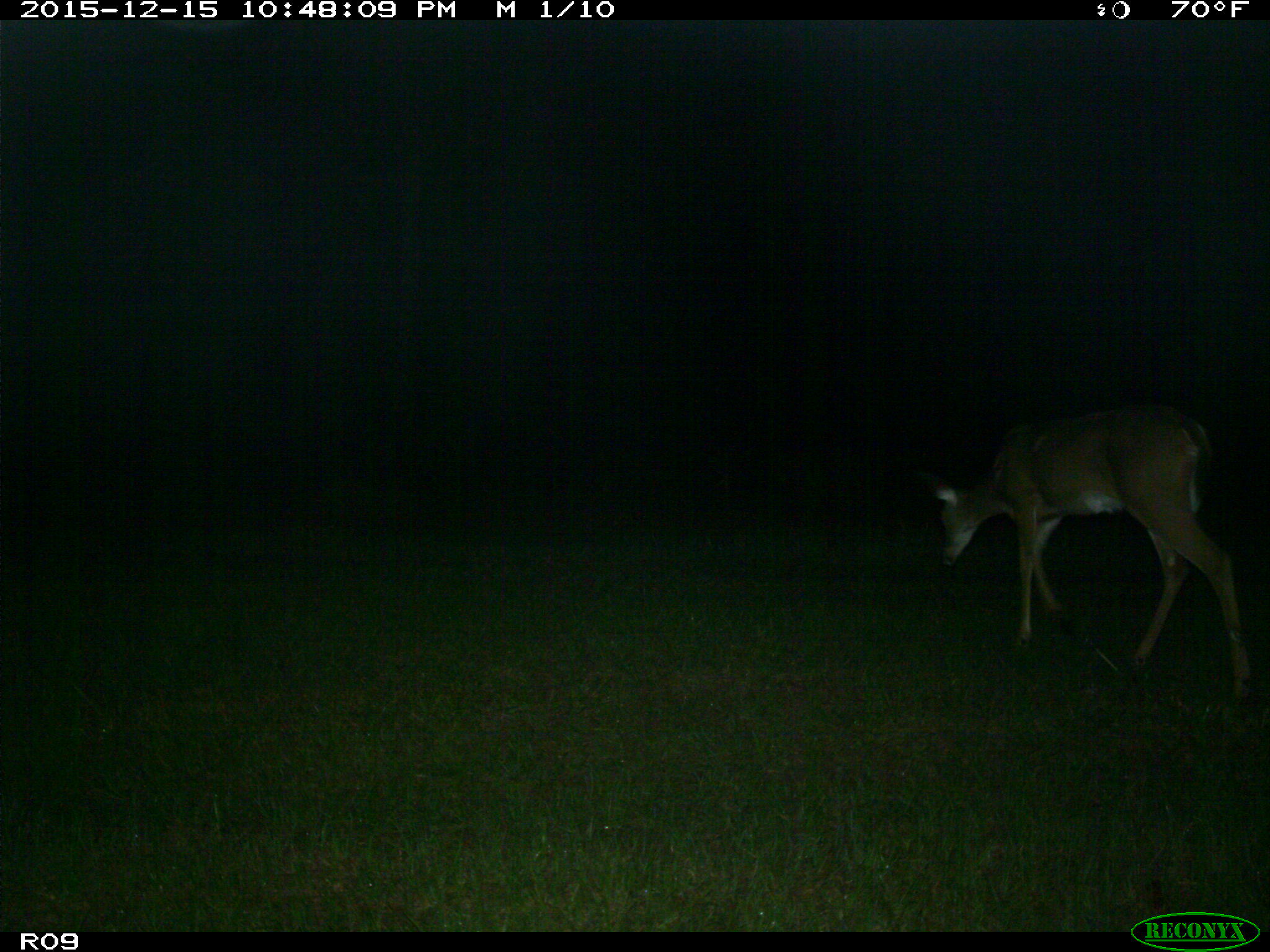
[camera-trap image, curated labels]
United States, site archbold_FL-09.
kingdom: Animalia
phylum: Chordata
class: Mammalia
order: Artiodactyla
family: Cervidae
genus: Odocoileus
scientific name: Odocoileus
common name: deer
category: unidentified deer